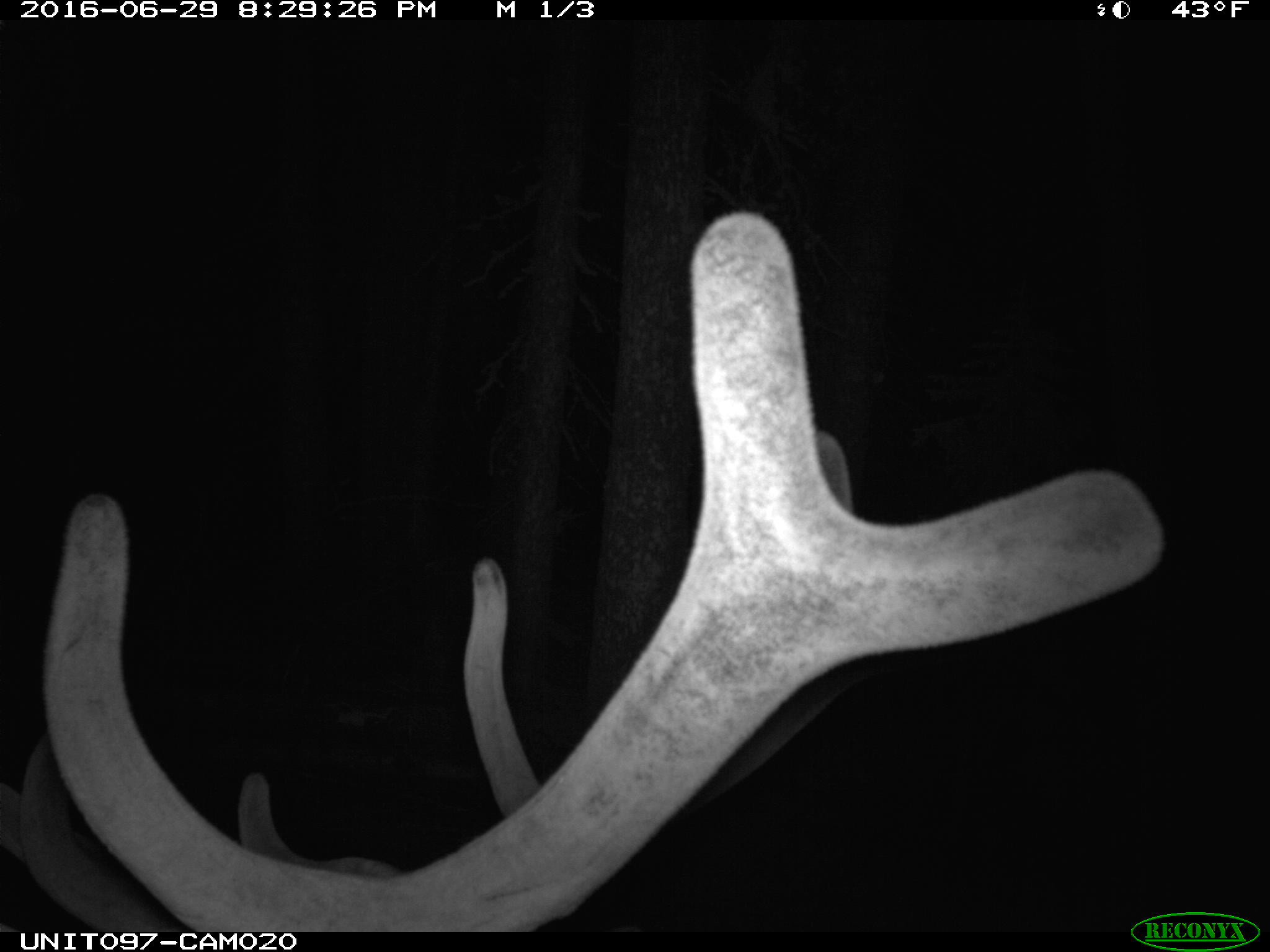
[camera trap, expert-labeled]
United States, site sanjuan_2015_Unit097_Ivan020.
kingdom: Animalia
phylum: Chordata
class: Mammalia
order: Artiodactyla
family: Cervidae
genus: Cervus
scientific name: Cervus elaphus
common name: red deer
Cervus elaphus (red deer).